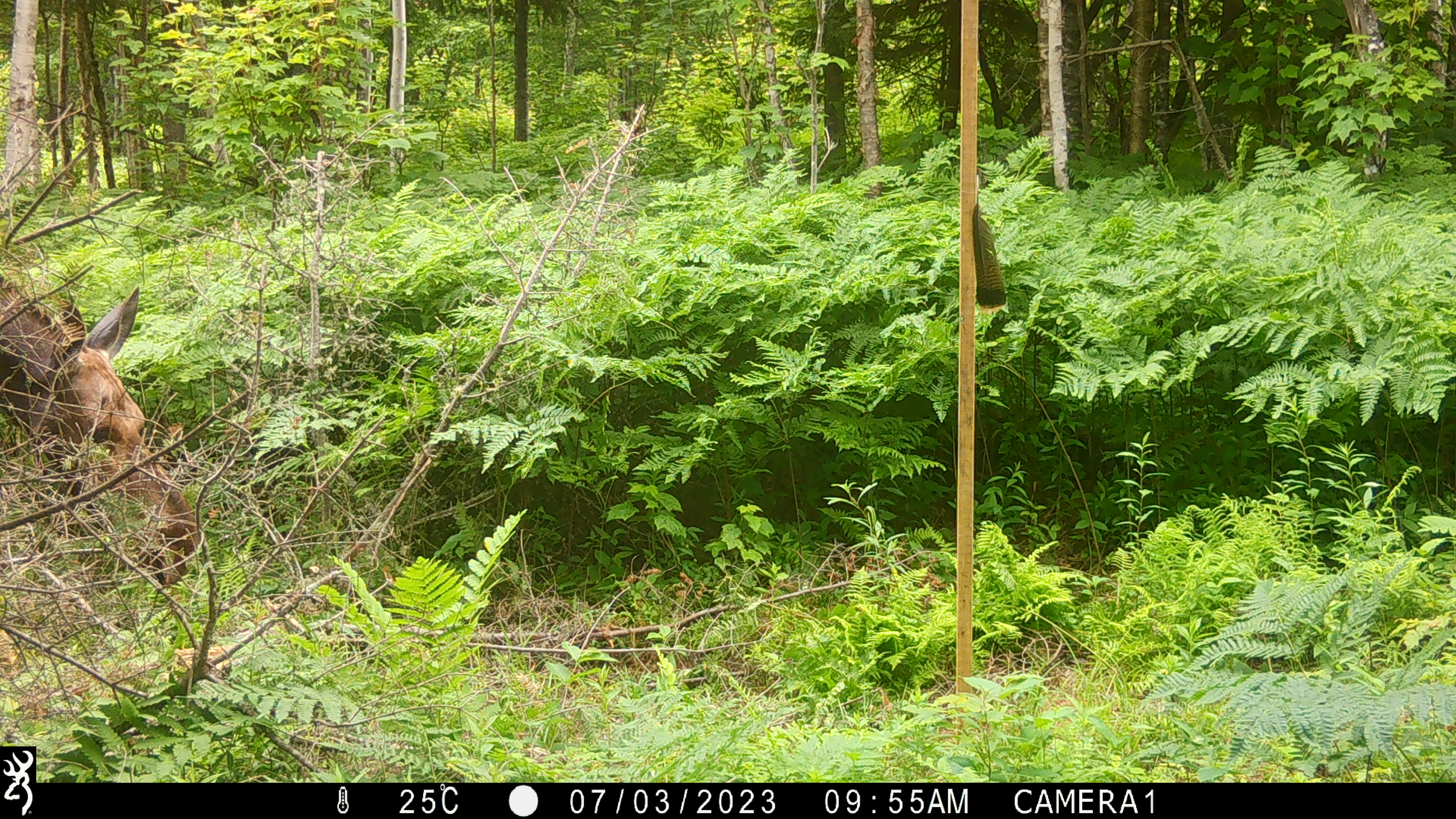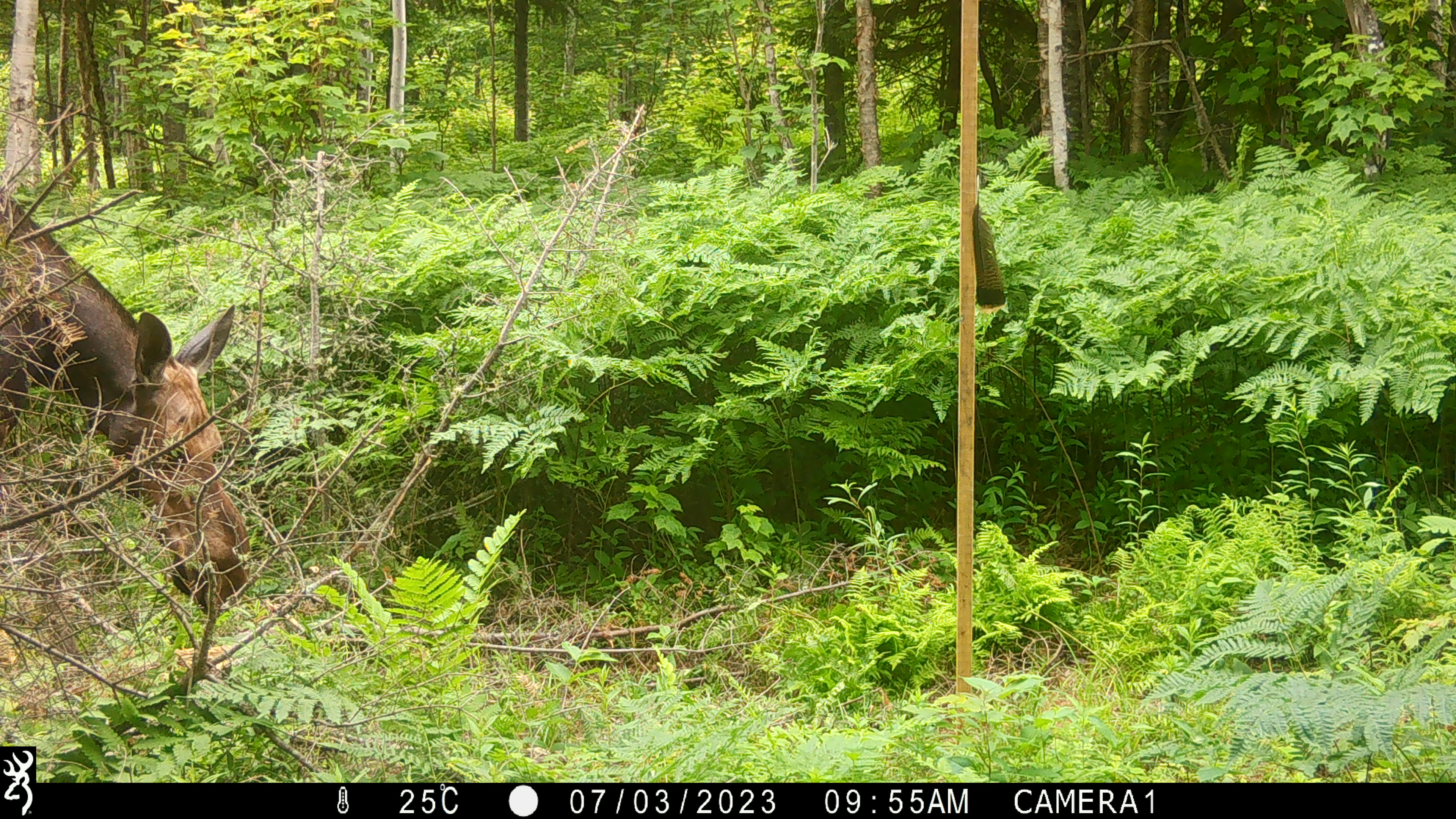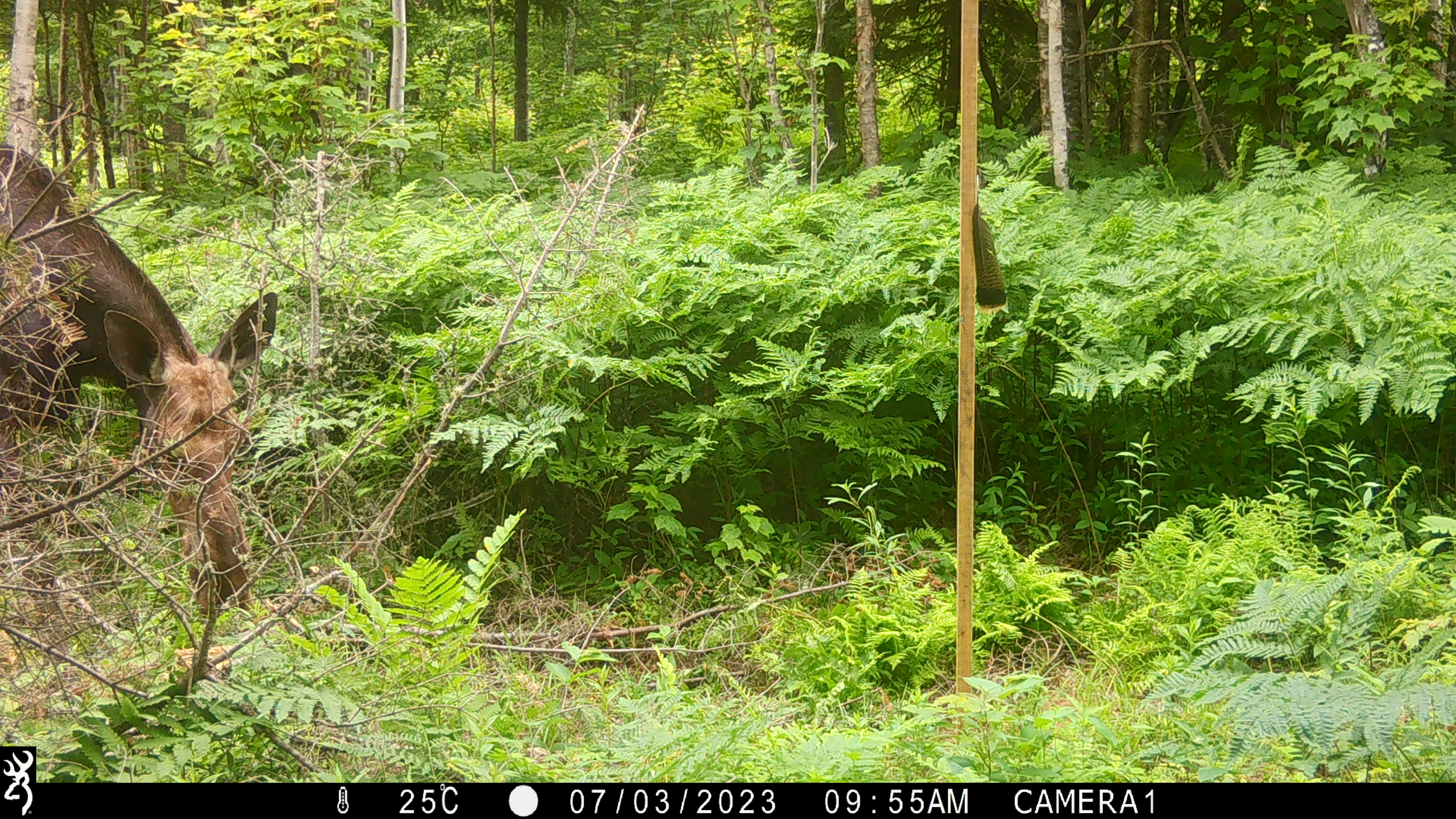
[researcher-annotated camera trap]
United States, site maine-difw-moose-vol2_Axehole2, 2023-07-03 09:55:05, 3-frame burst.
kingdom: Animalia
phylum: Chordata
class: Mammalia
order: Artiodactyla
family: Cervidae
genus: Alces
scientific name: Alces alces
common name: moose